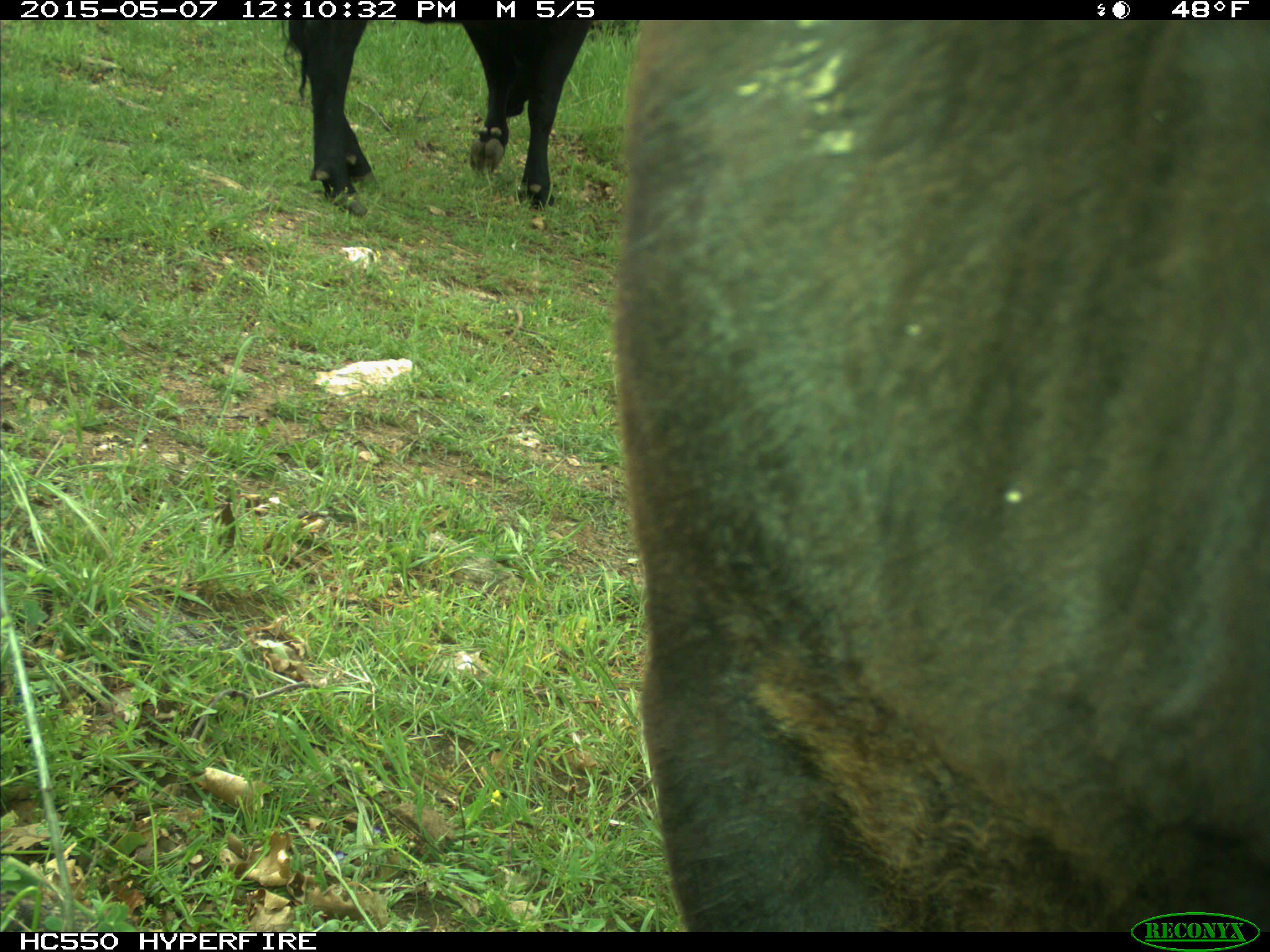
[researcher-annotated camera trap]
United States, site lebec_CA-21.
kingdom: Animalia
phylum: Chordata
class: Mammalia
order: Artiodactyla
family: Bovidae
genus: Bos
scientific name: Bos taurus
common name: domestic cow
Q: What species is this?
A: Bos taurus (domestic cow).